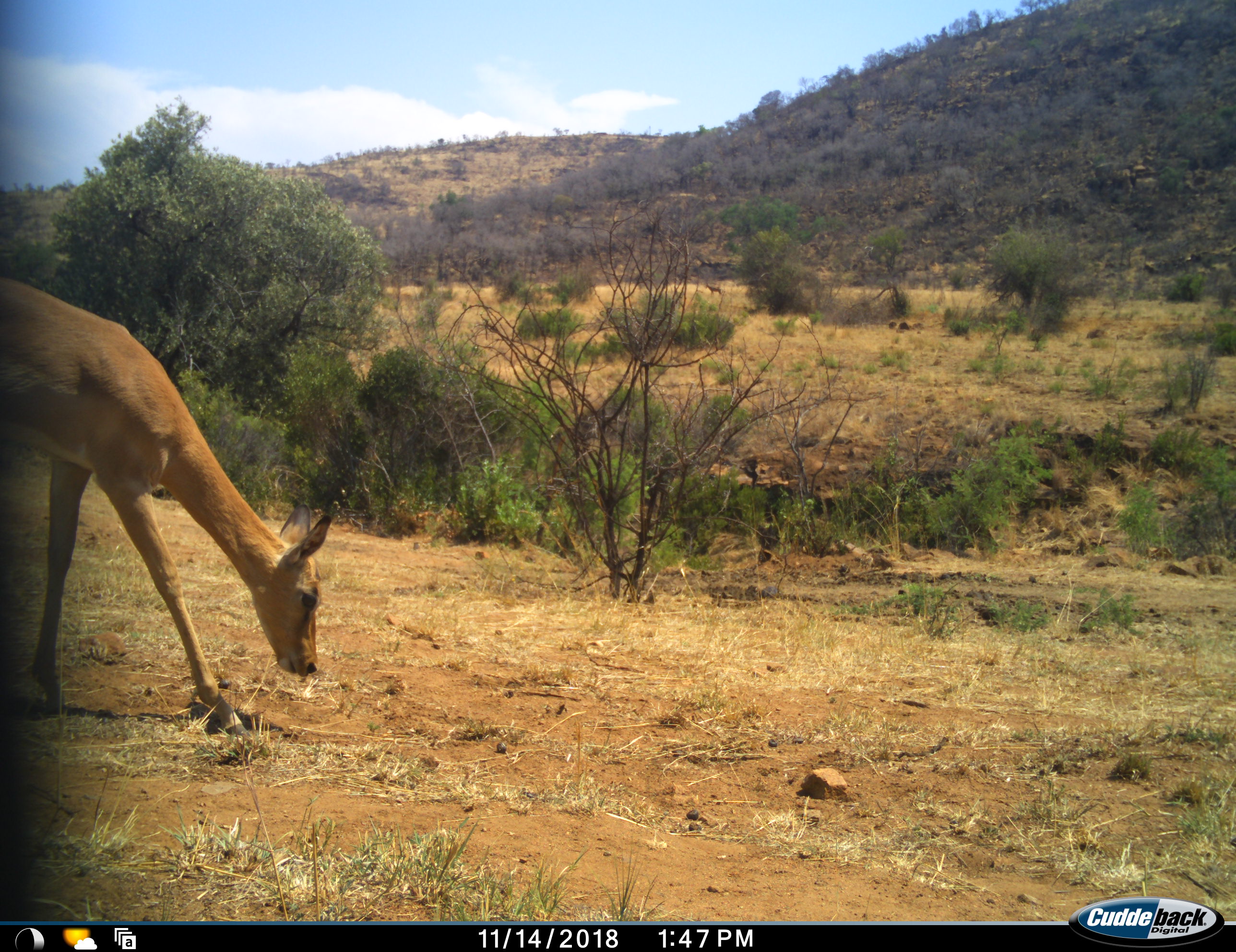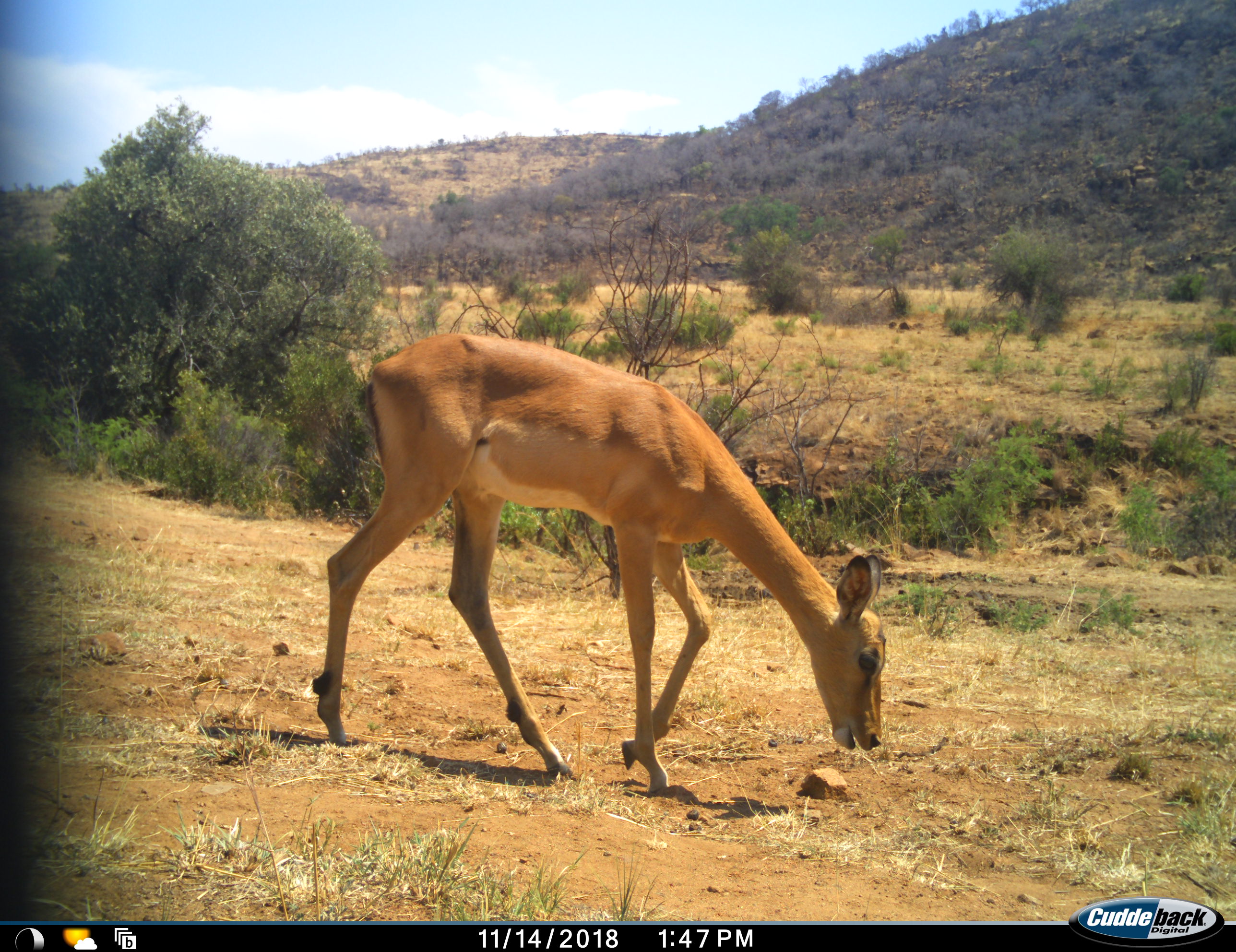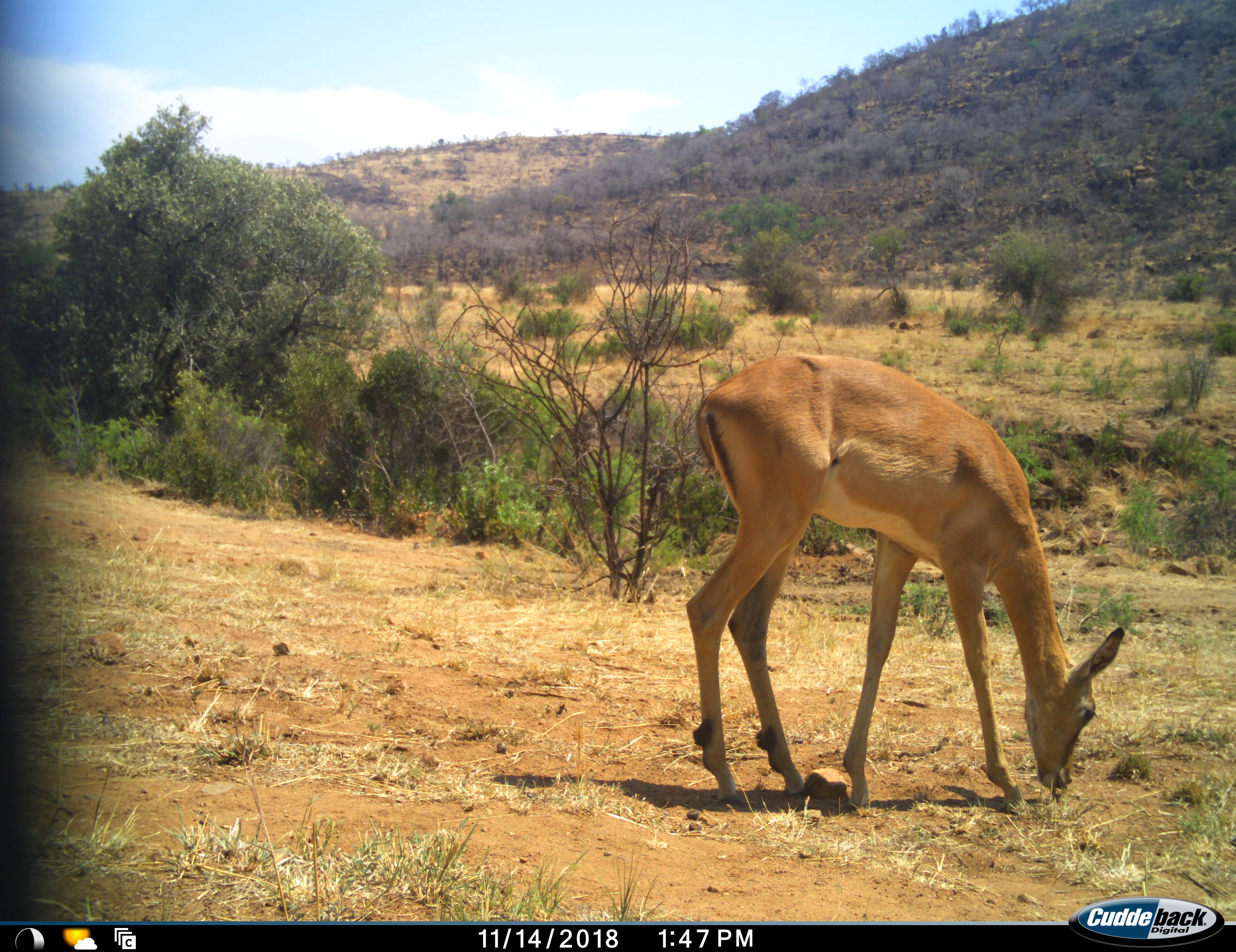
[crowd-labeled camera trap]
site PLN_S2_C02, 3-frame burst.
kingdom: Animalia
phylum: Chordata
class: Mammalia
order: Artiodactyla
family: Bovidae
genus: Aepyceros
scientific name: Aepyceros melampus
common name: impala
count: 1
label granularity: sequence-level